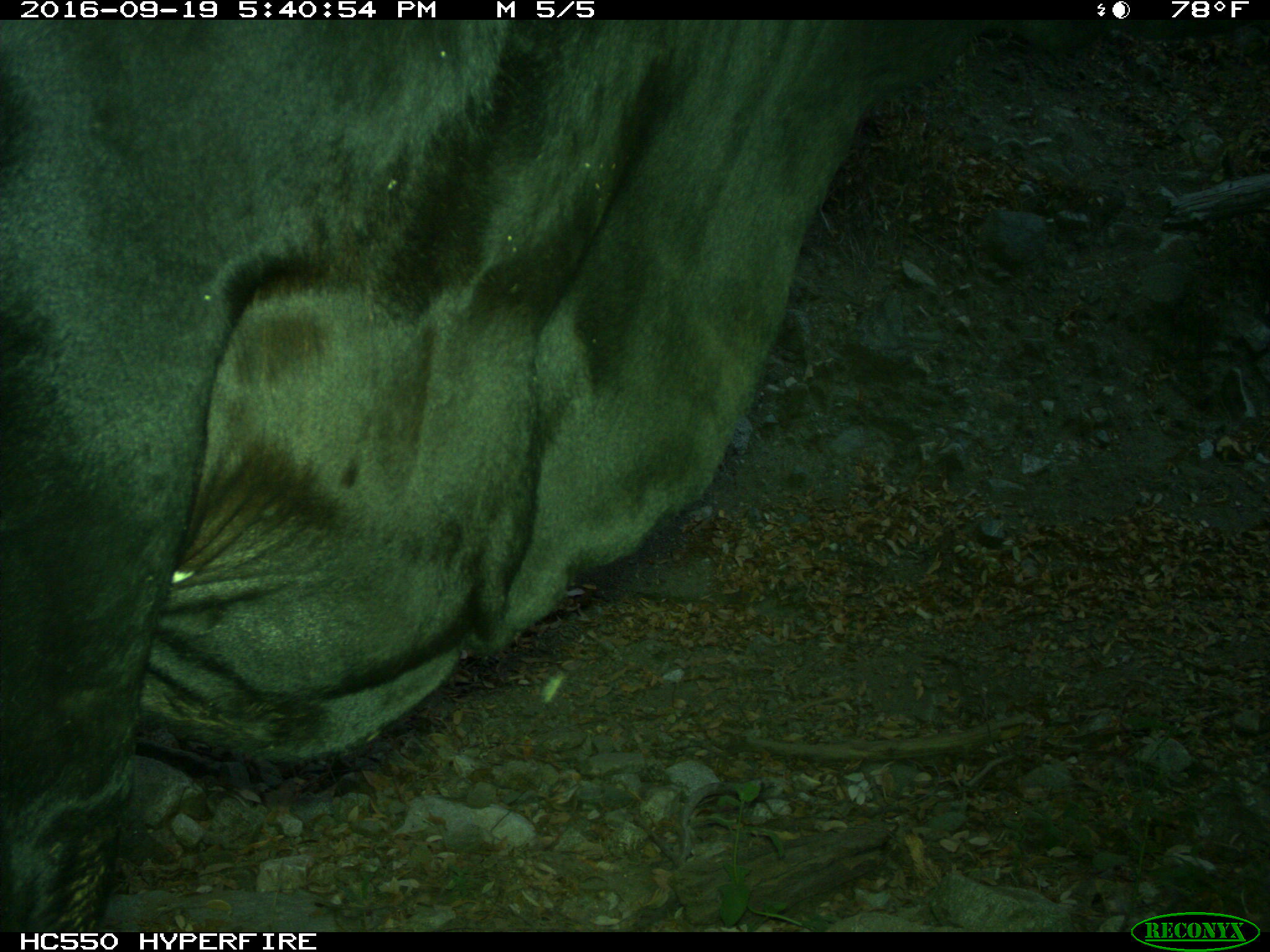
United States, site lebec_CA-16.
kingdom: Animalia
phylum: Chordata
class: Mammalia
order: Artiodactyla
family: Bovidae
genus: Bos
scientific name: Bos taurus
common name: domestic cow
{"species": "Bos taurus (domestic cow)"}